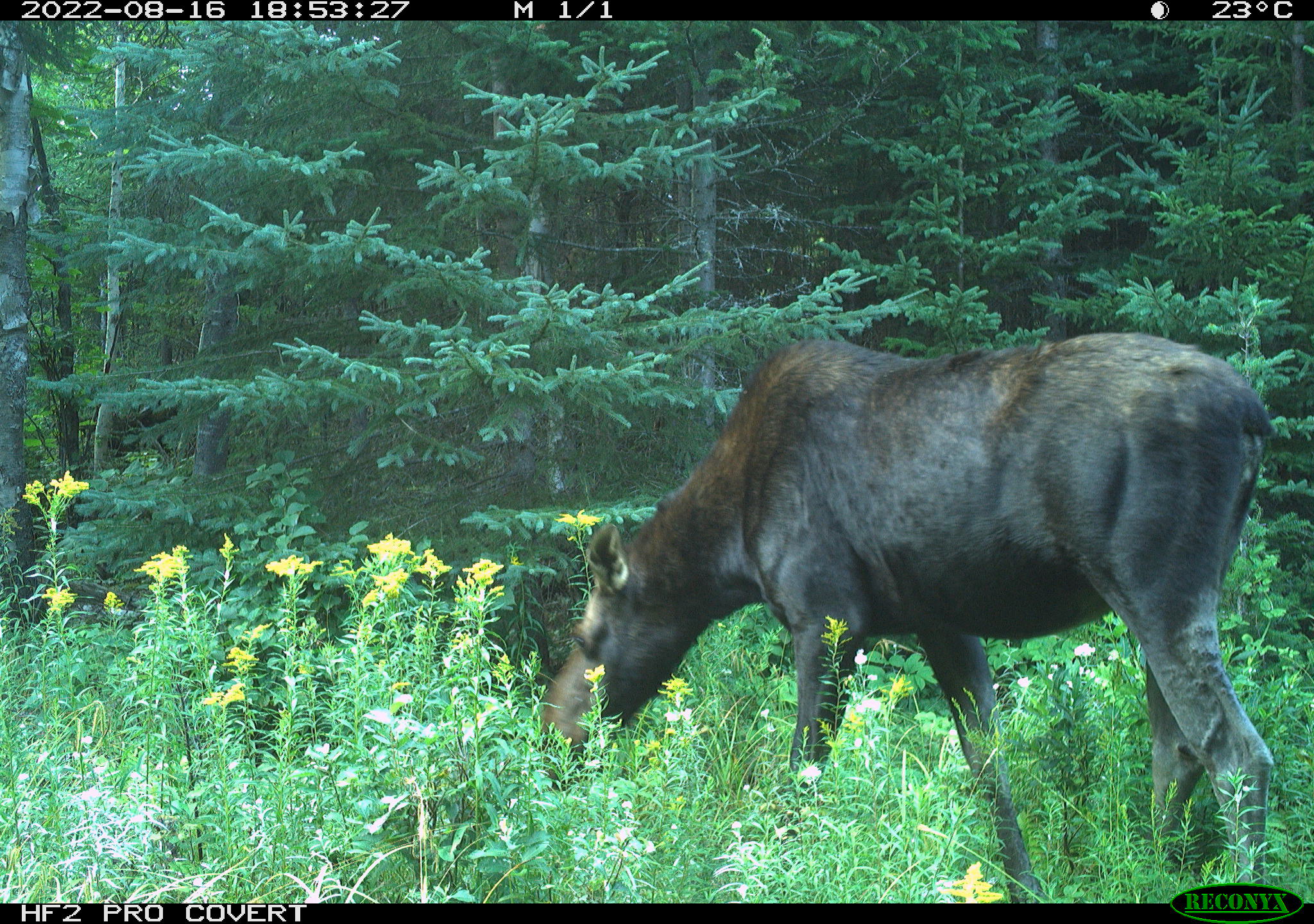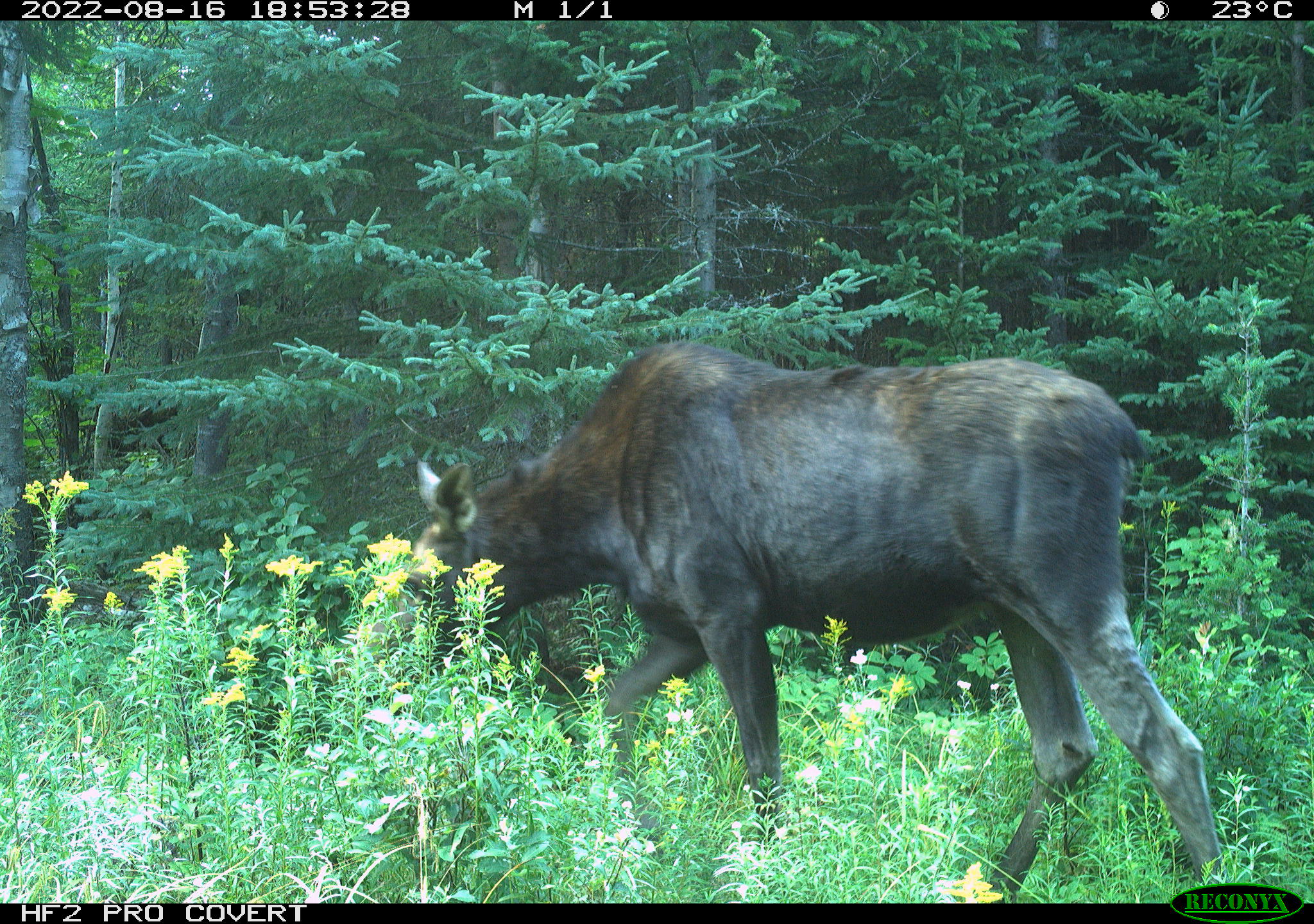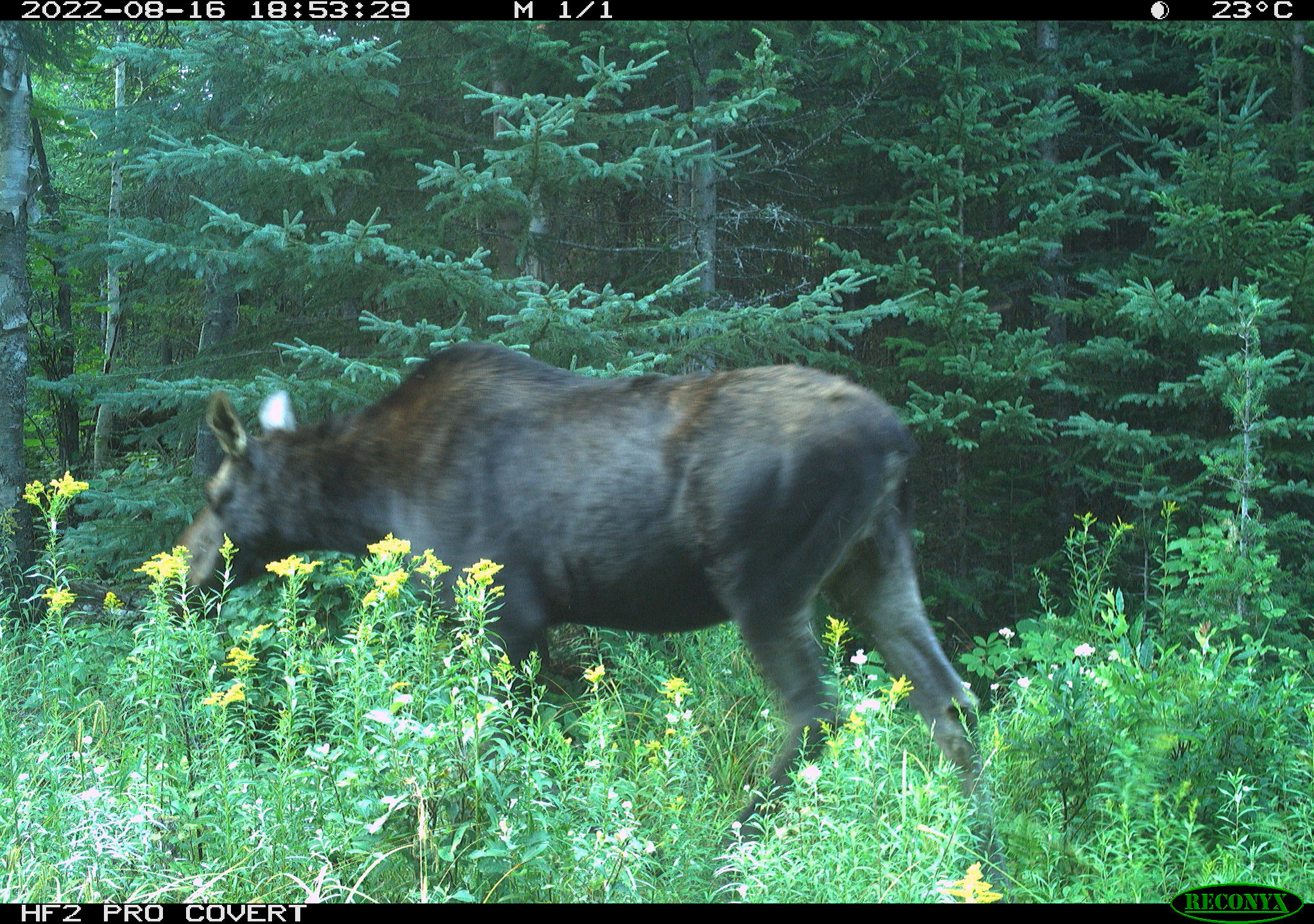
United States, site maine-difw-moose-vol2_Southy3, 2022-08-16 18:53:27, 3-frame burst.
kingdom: Animalia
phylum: Chordata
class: Mammalia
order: Artiodactyla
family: Cervidae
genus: Alces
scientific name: Alces alces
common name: moose